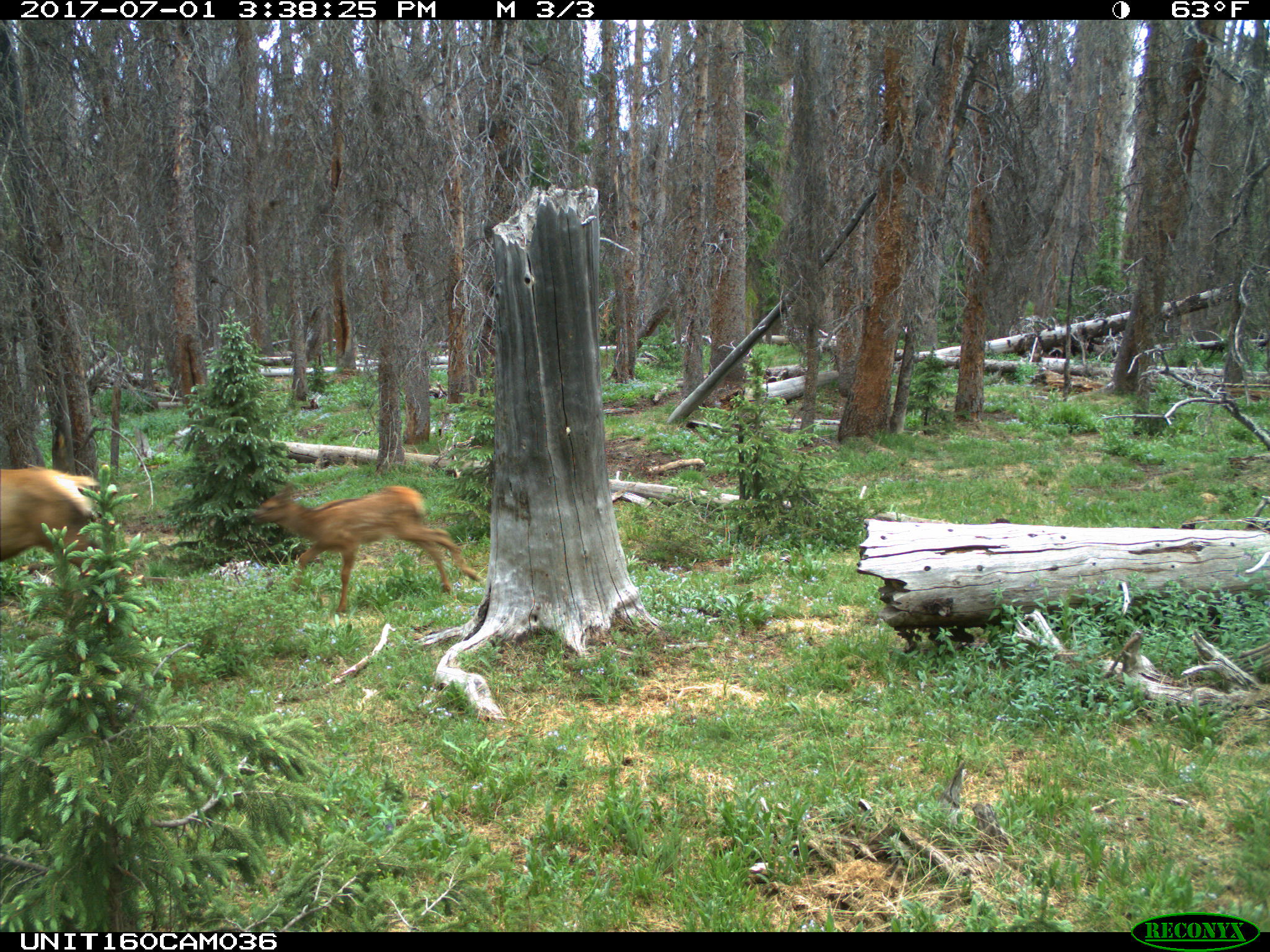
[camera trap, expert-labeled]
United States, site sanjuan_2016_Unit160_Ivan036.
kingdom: Animalia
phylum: Chordata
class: Mammalia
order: Artiodactyla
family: Cervidae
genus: Cervus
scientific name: Cervus elaphus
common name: red deer